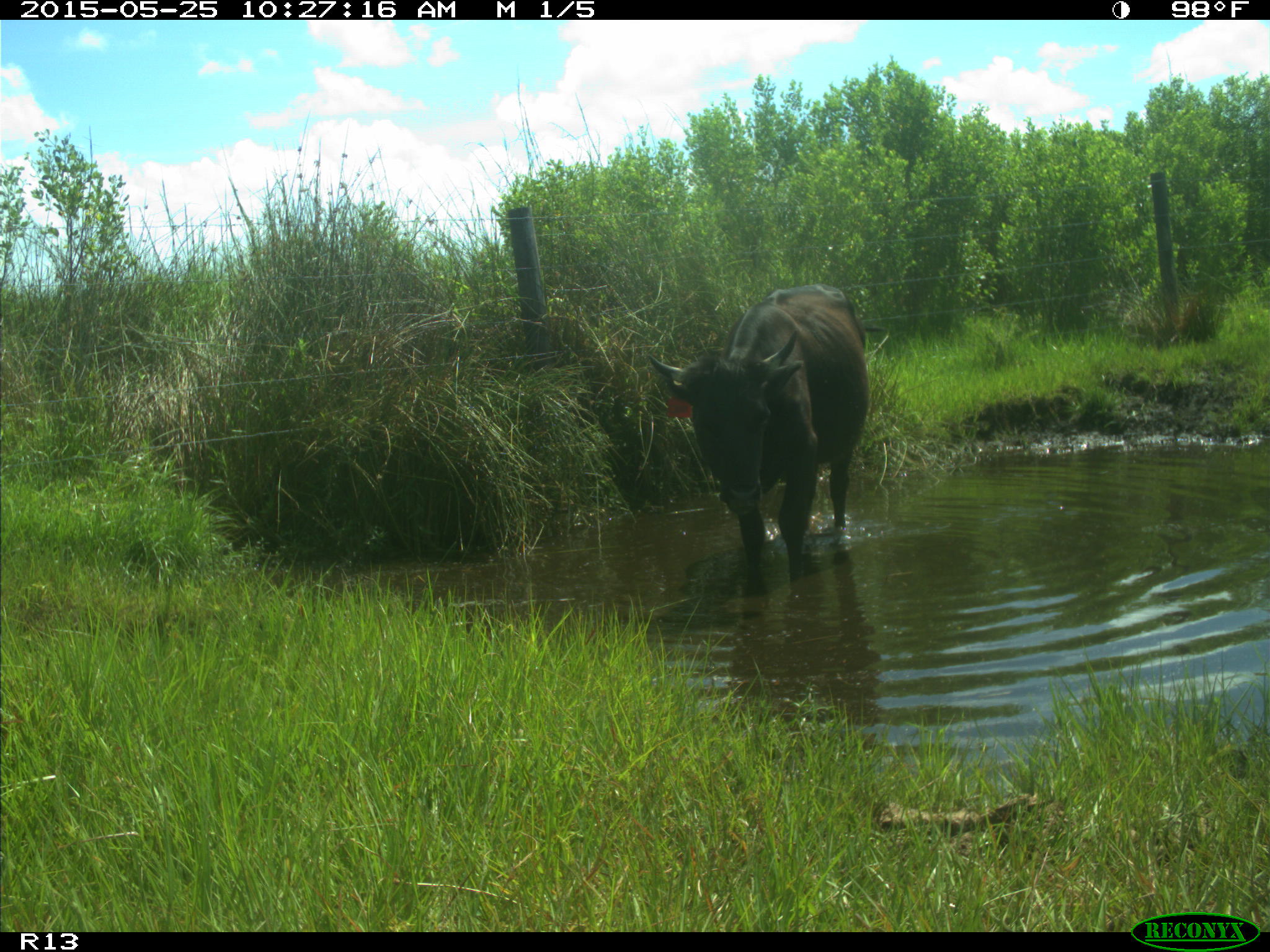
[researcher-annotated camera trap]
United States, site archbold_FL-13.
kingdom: Animalia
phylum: Chordata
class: Mammalia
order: Artiodactyla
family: Bovidae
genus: Bos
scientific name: Bos taurus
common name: domestic cow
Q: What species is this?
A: Bos taurus (domestic cow).